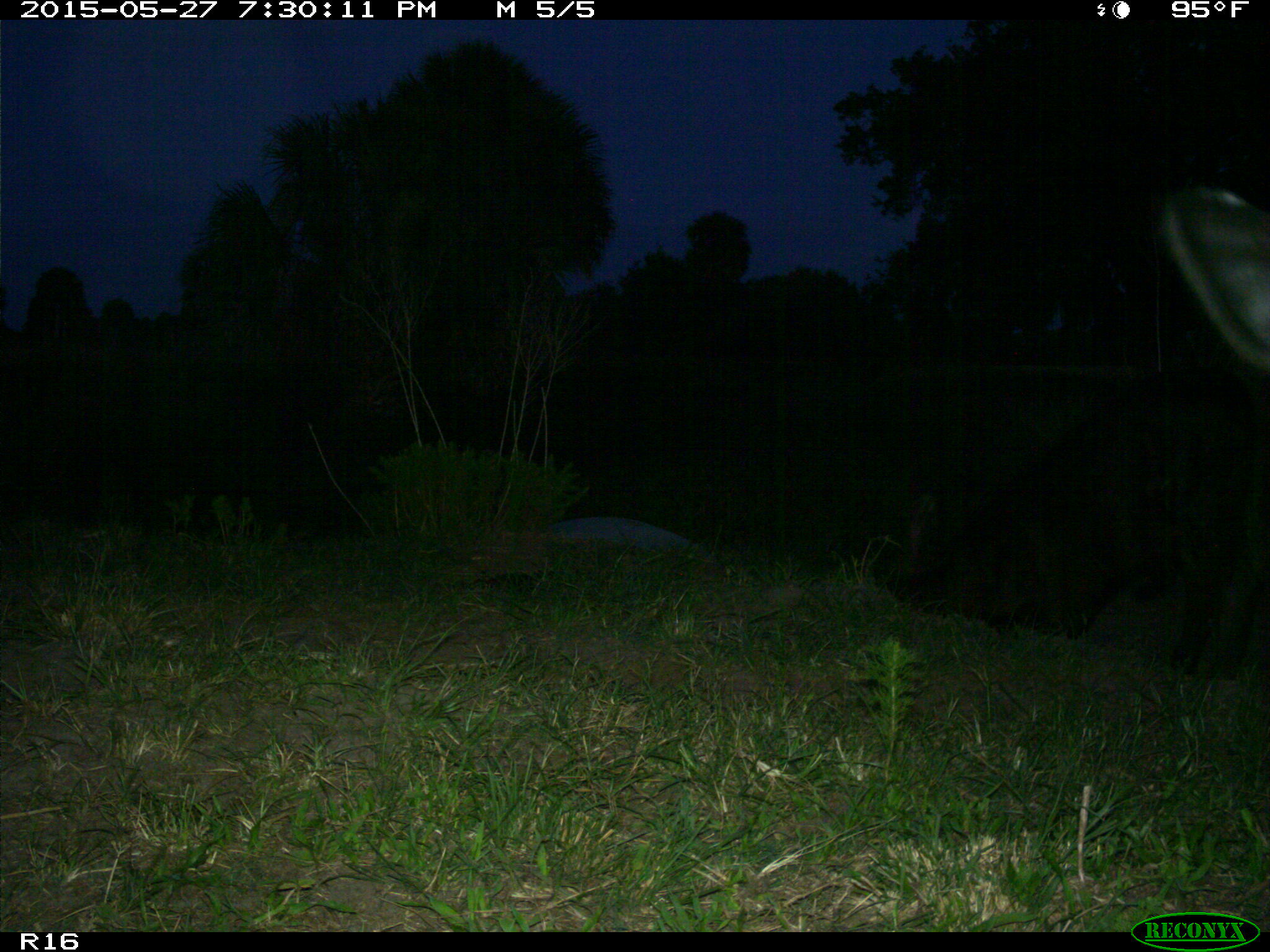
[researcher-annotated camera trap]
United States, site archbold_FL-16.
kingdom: Animalia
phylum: Chordata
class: Mammalia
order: Artiodactyla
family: Bovidae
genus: Bos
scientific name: Bos taurus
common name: domestic cow